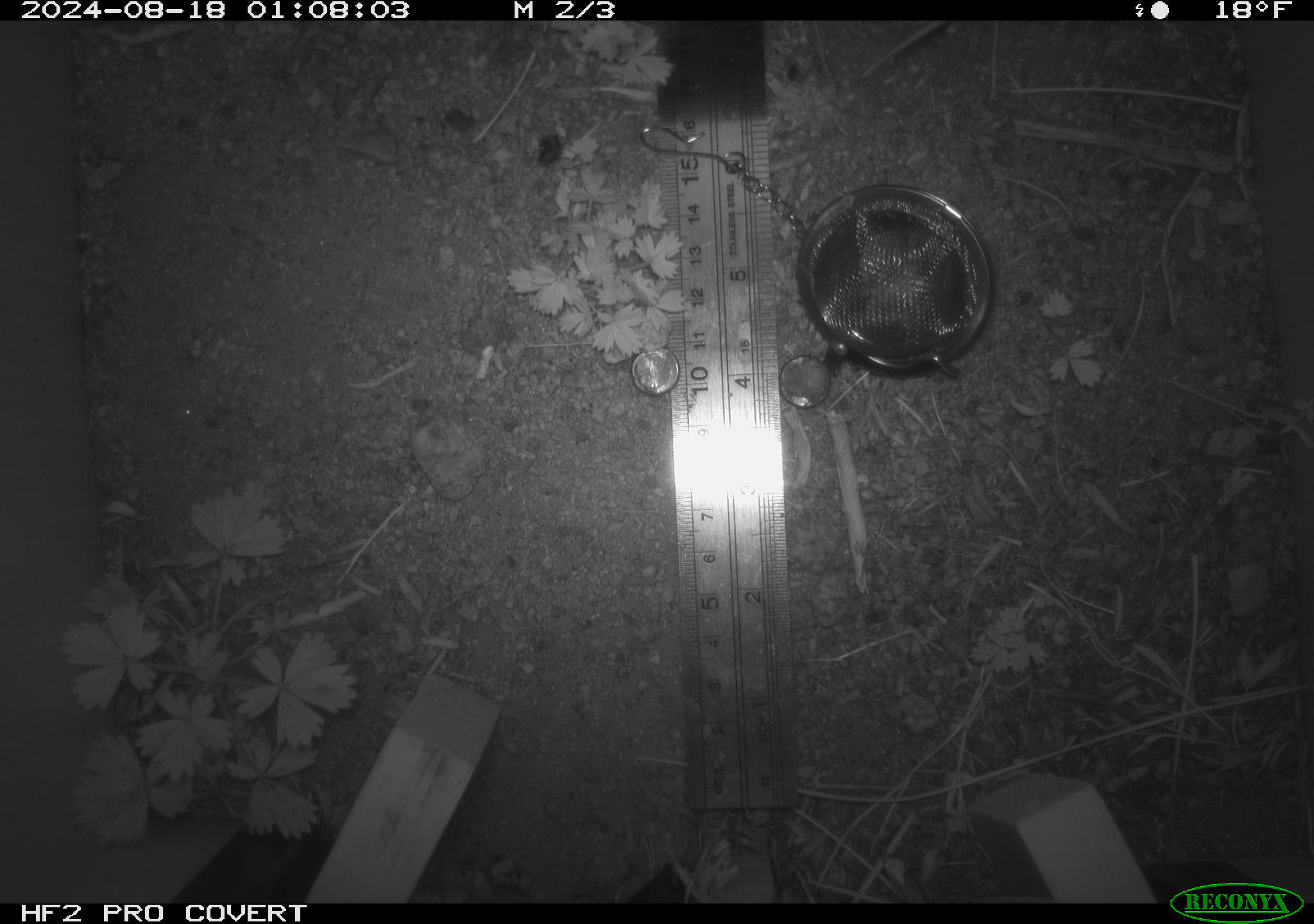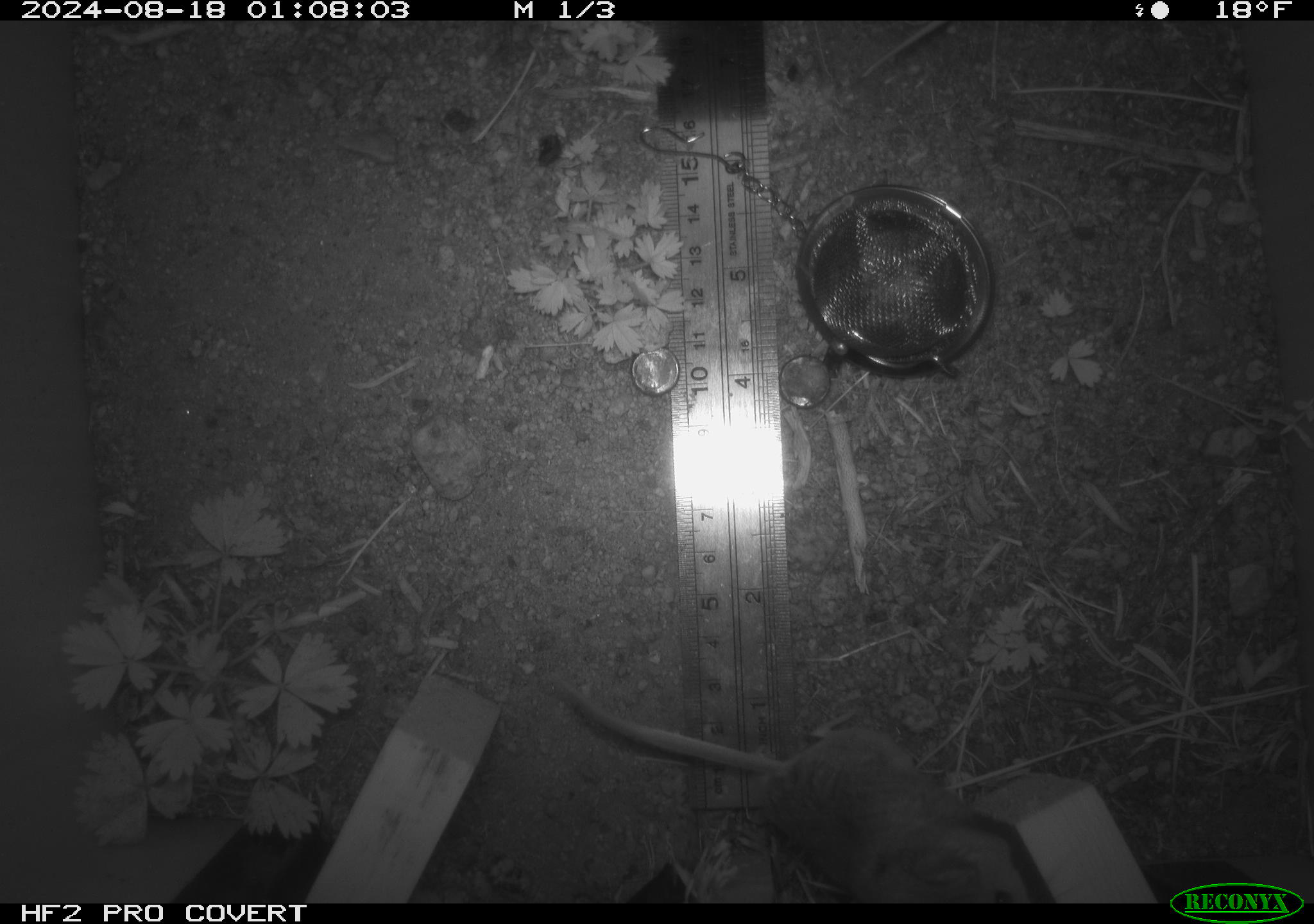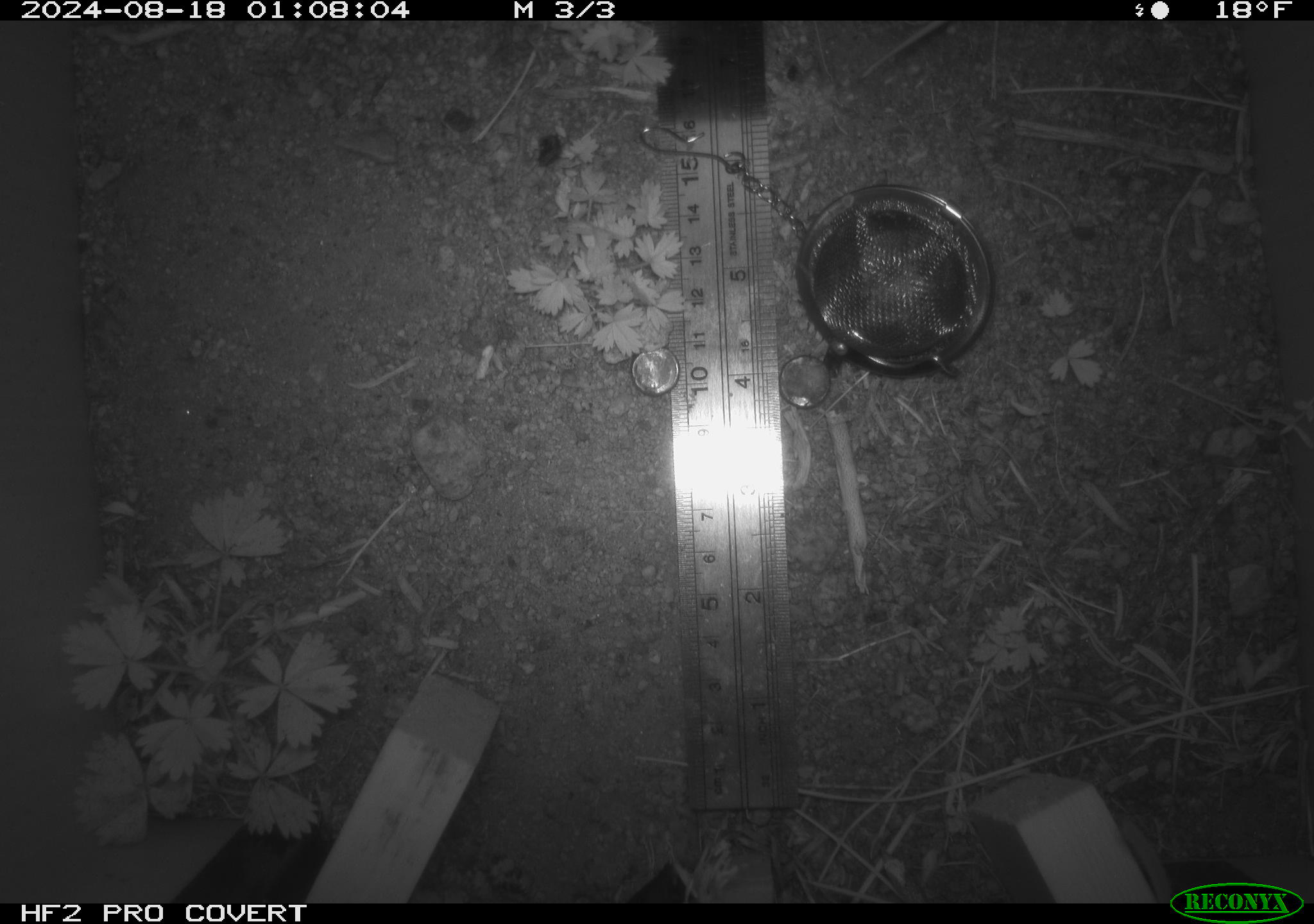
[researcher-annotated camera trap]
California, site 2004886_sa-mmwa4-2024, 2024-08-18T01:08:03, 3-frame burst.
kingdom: Animalia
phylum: Chordata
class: Mammalia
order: Rodentia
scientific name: Rodentia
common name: mouse species